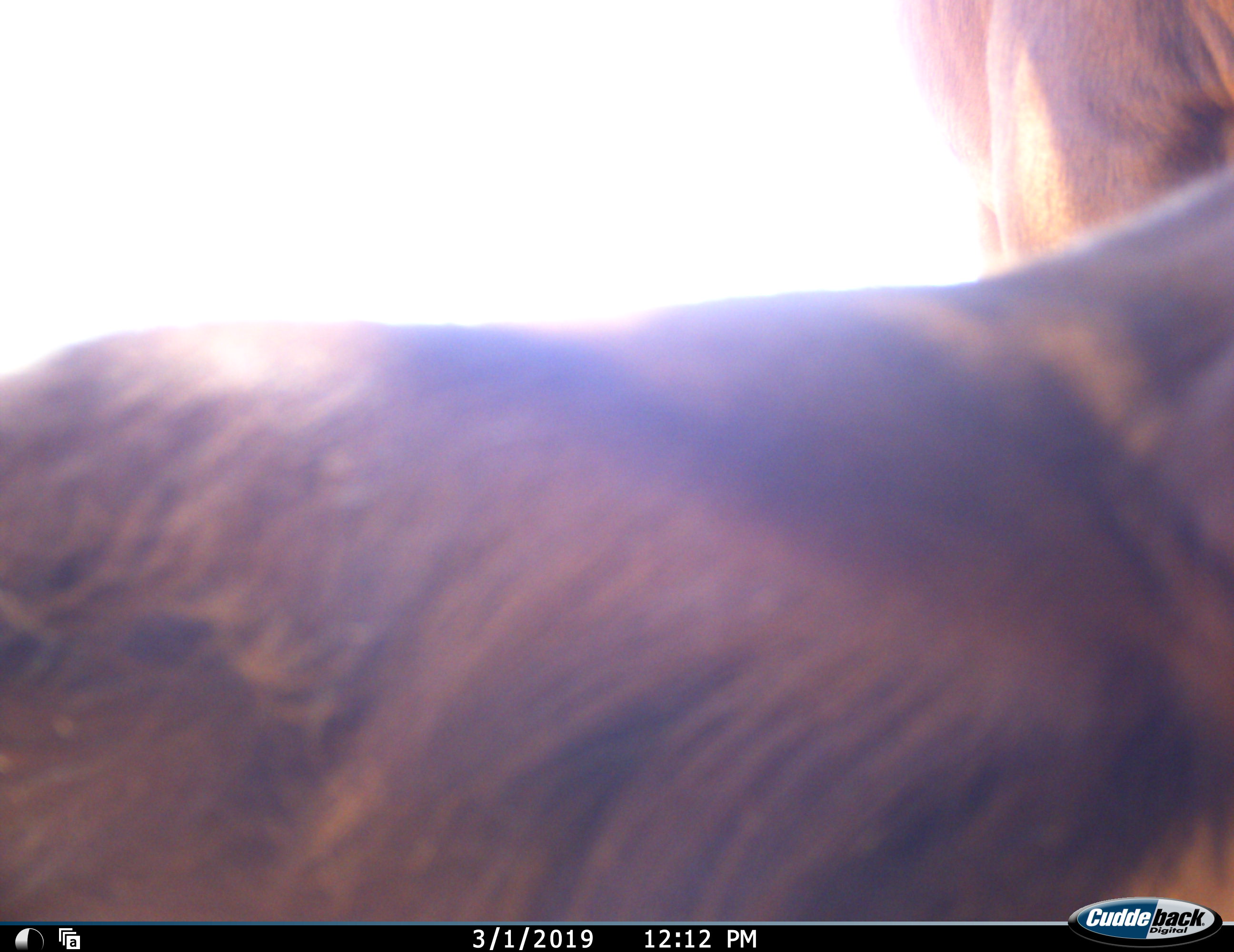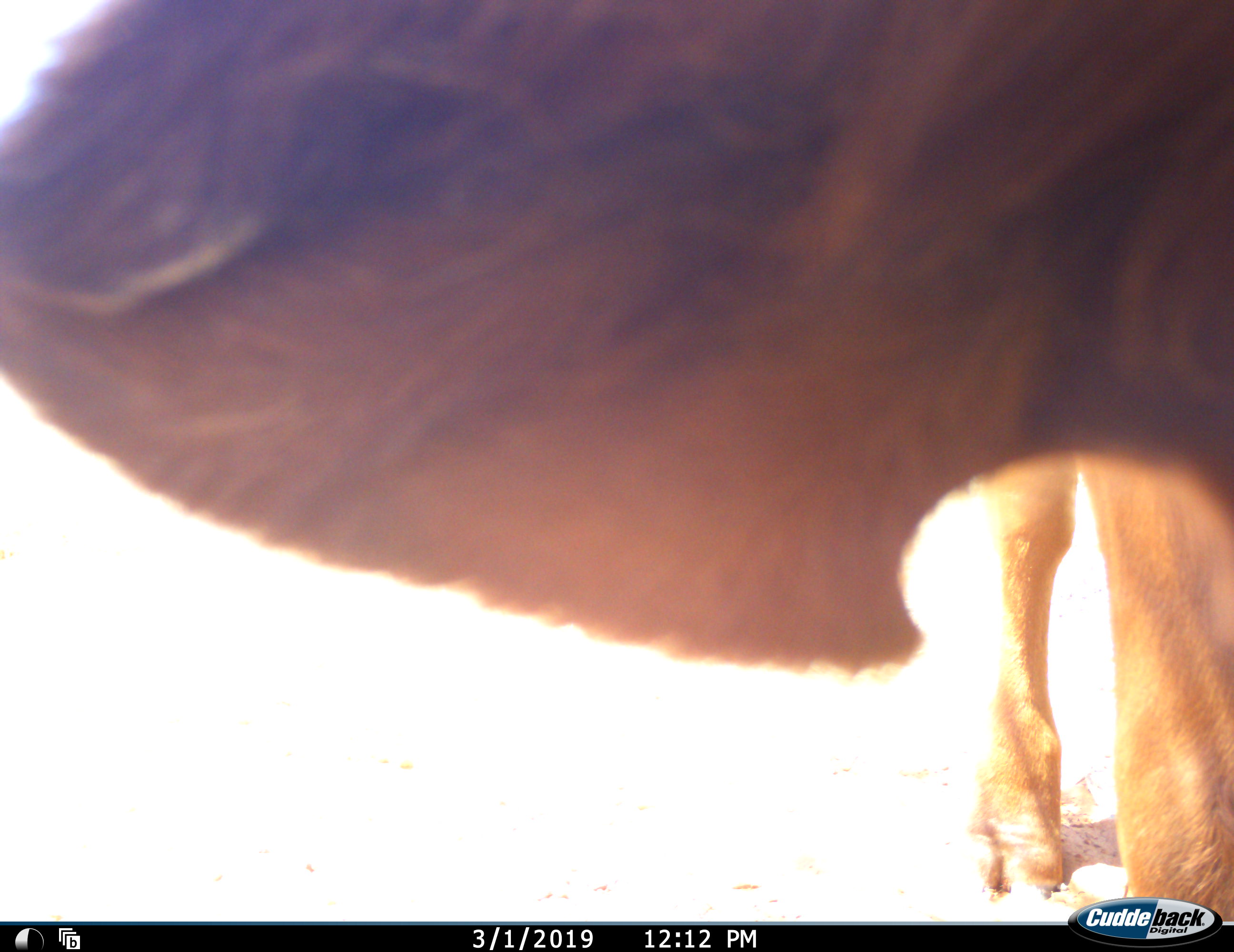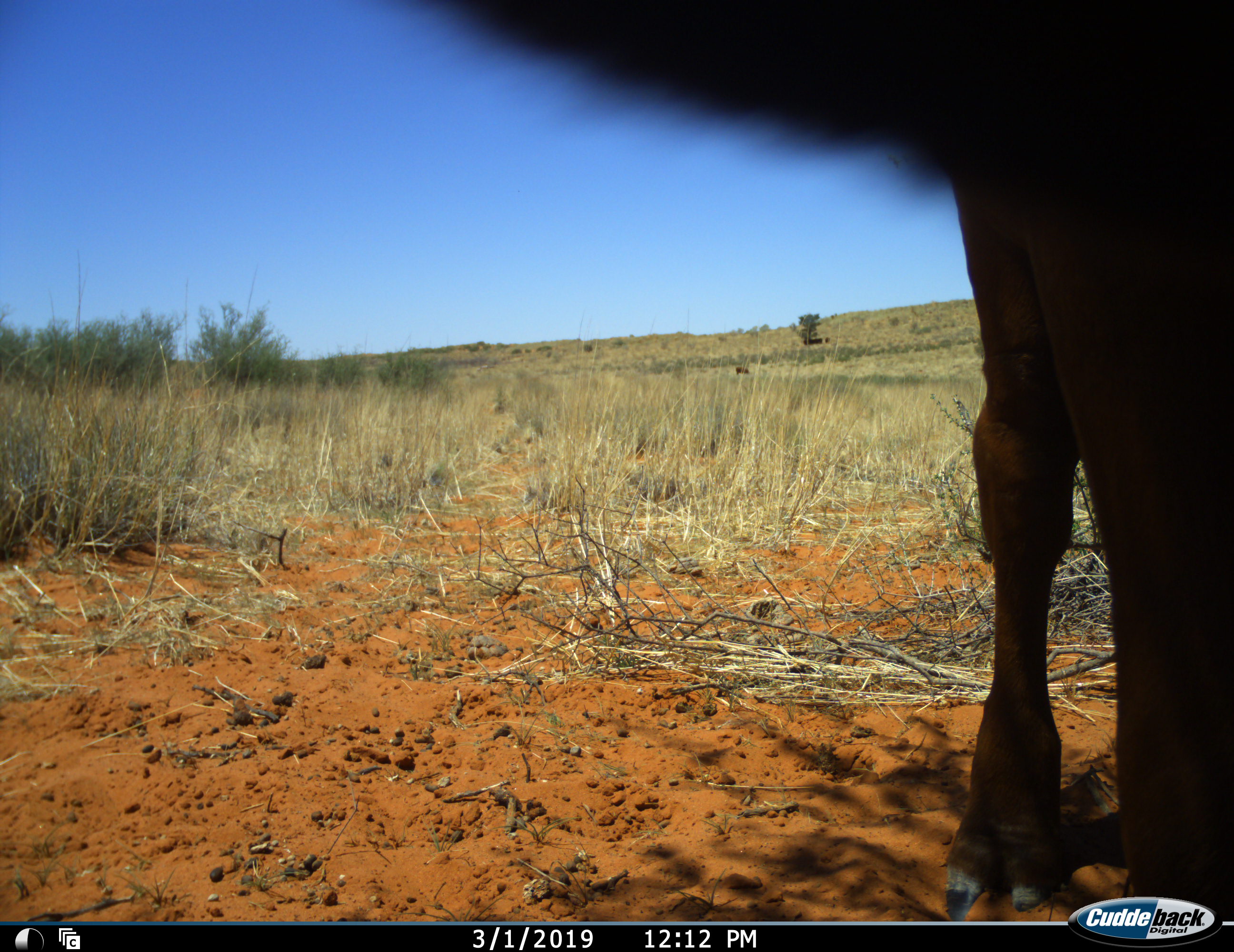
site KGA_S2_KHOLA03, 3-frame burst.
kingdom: Animalia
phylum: Chordata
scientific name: Vertebrata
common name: domestic animal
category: domesticanimal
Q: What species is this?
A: Domesticanimal (domestic animal) (Vertebrata).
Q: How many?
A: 1.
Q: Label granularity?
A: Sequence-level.